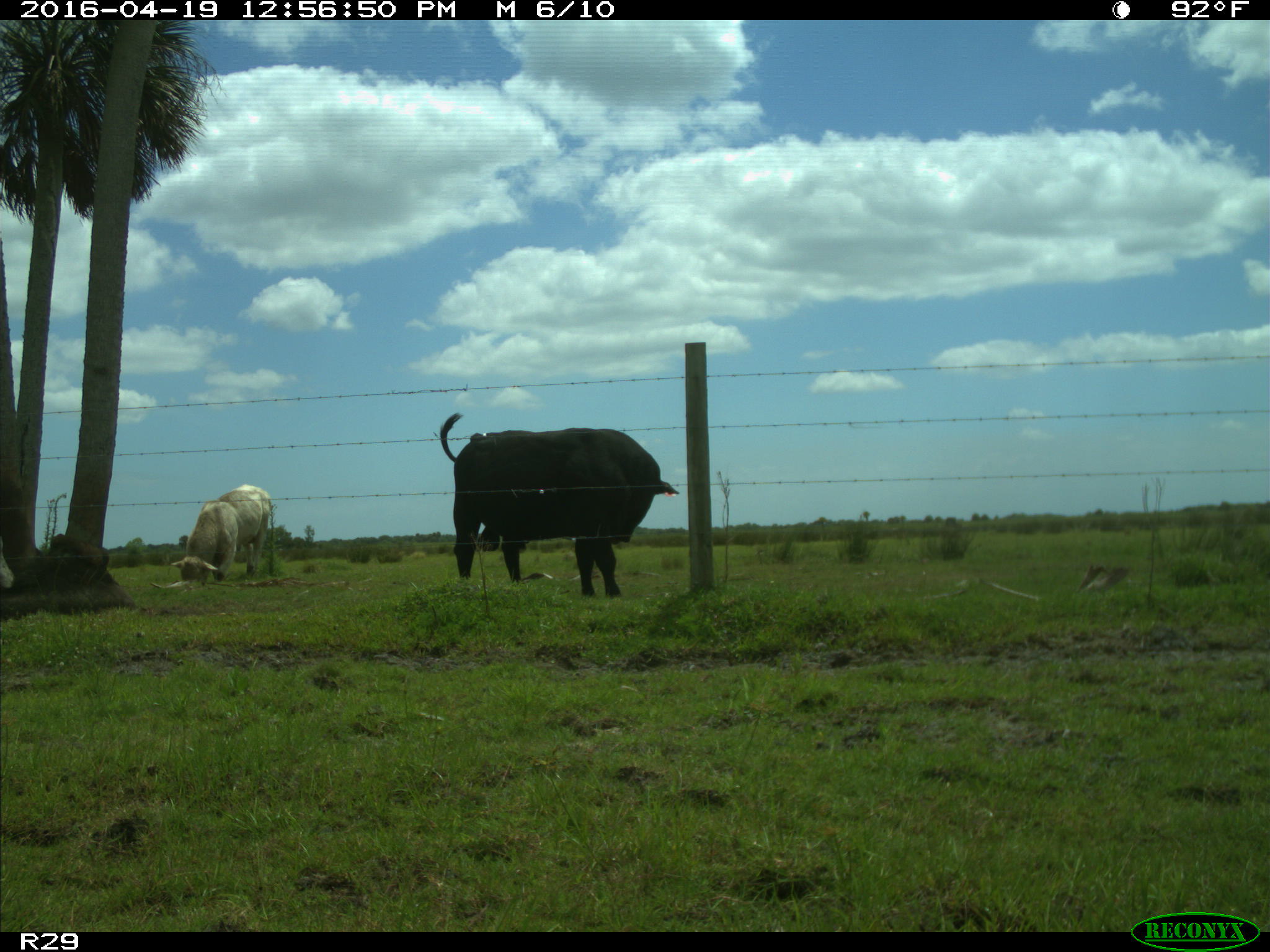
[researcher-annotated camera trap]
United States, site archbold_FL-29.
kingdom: Animalia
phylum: Chordata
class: Mammalia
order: Artiodactyla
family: Bovidae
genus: Bos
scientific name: Bos taurus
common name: domestic cow